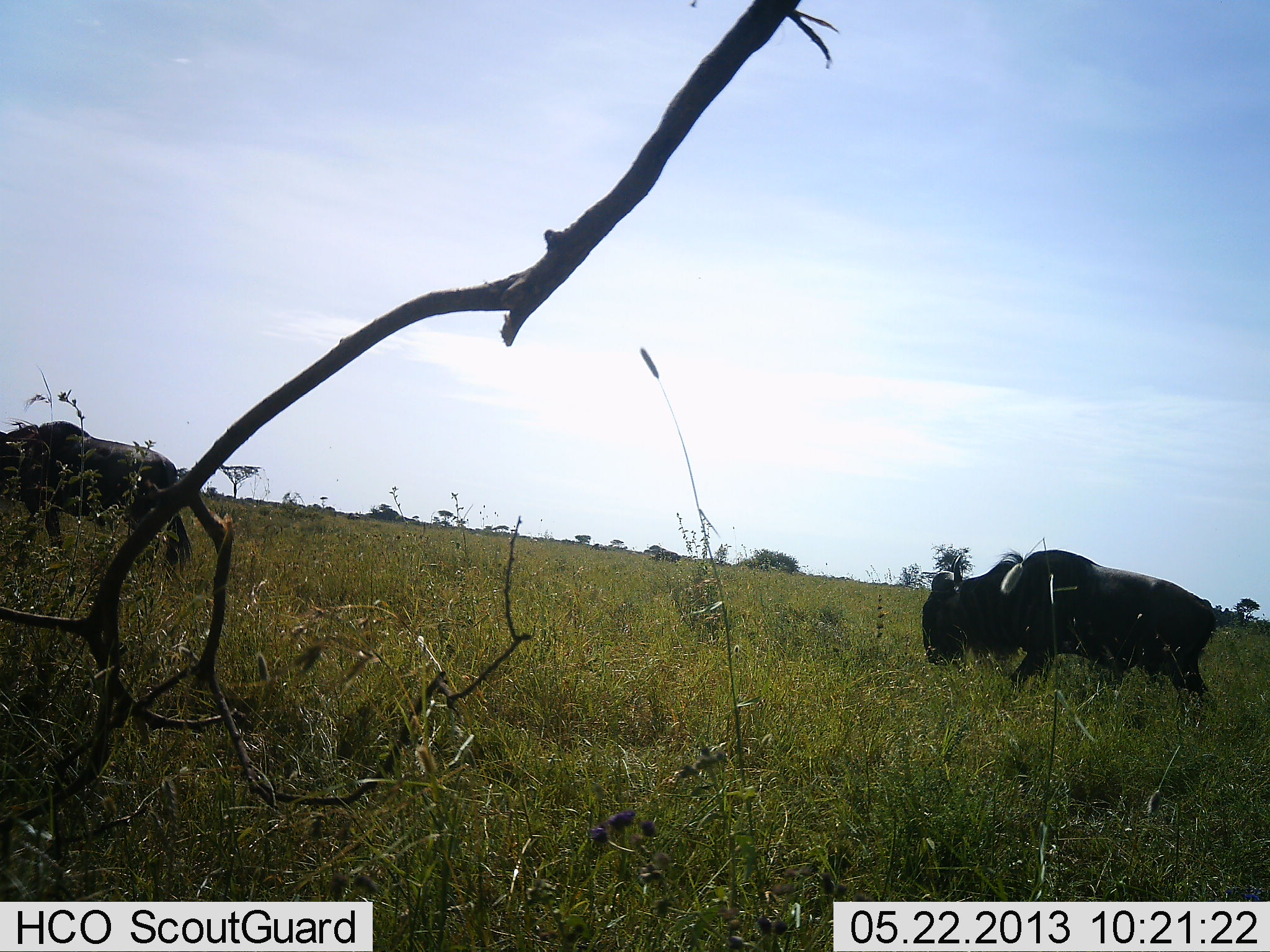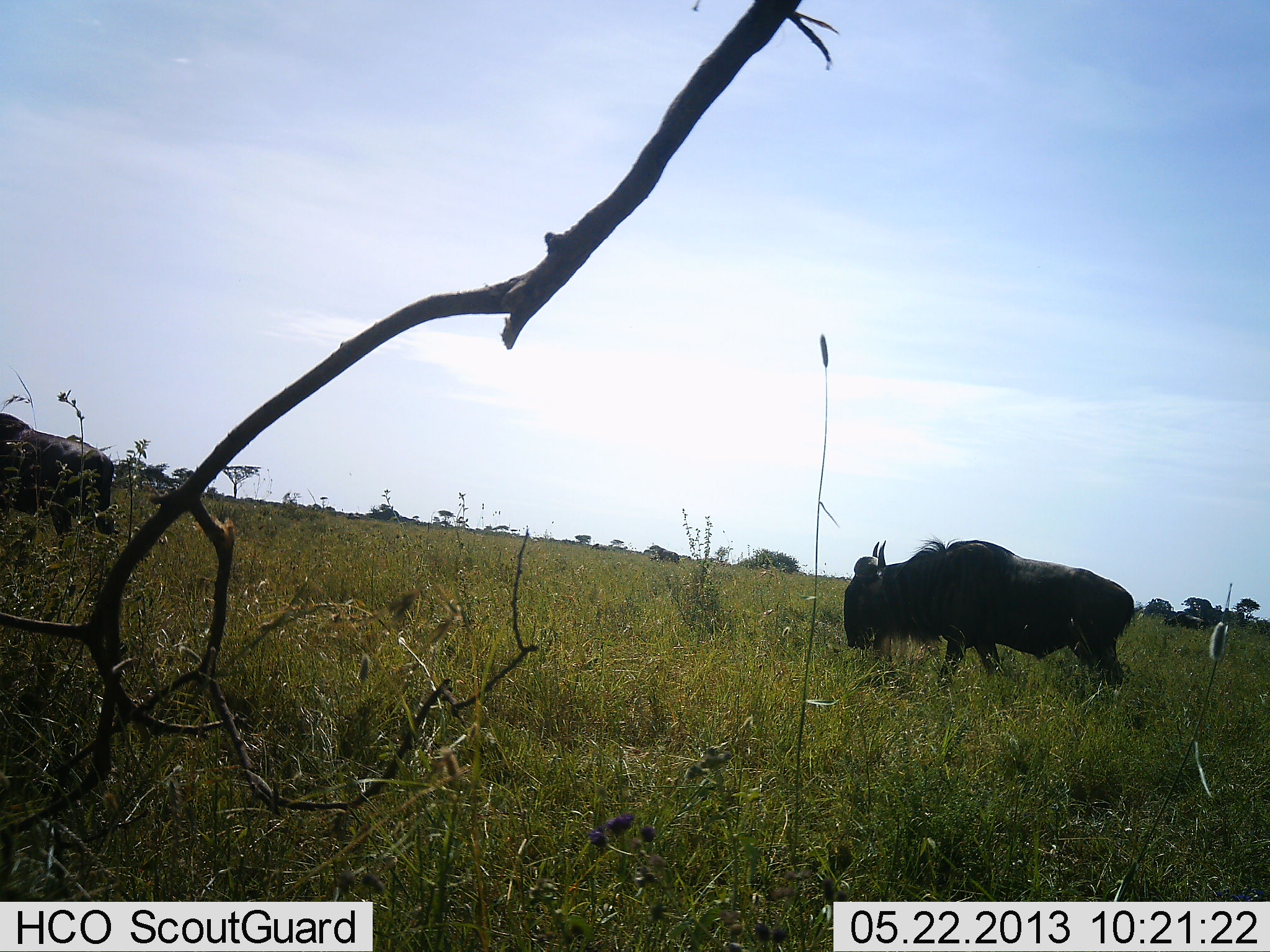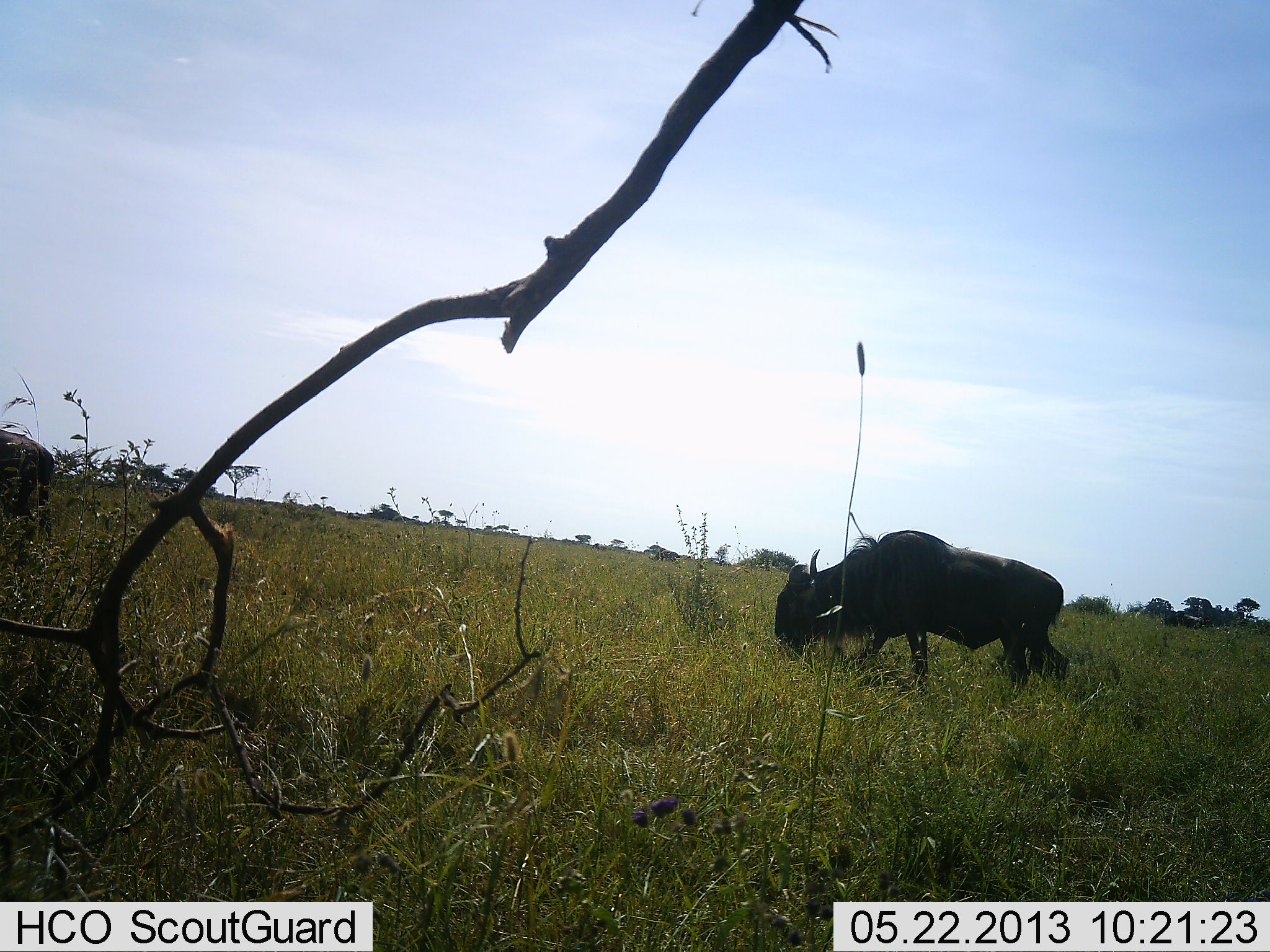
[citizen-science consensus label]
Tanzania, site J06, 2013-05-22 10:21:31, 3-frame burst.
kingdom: Animalia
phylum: Chordata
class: Mammalia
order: Artiodactyla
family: Bovidae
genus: Connochaetes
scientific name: Connochaetes taurinus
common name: blue wildebeest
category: wildebeest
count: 2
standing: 12%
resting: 0%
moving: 96%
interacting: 0%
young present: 0%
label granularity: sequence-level